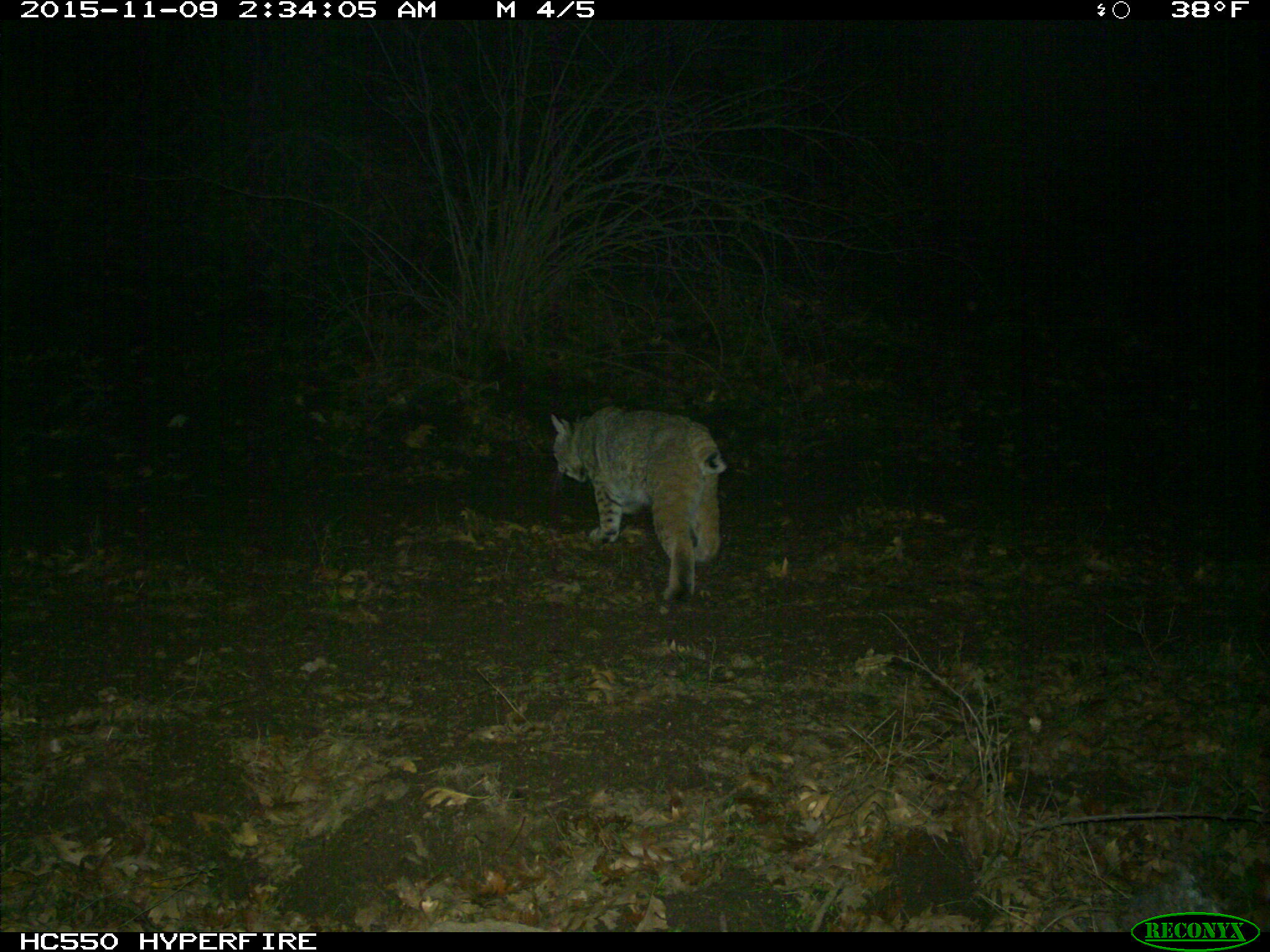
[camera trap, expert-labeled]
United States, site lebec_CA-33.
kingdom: Animalia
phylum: Chordata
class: Mammalia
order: Carnivora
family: Felidae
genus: Lynx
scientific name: Lynx rufus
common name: bobcat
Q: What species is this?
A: Lynx rufus (bobcat).